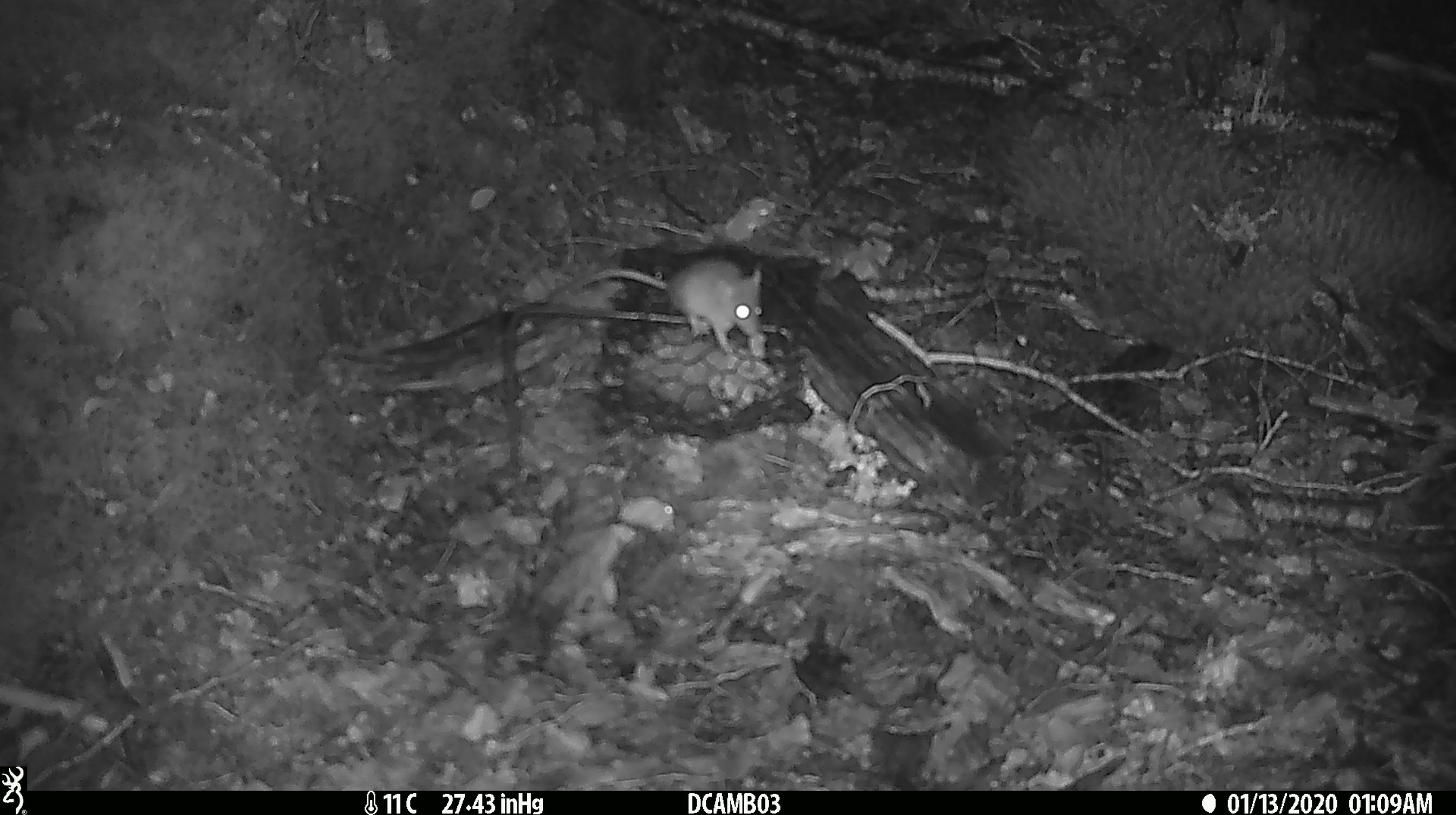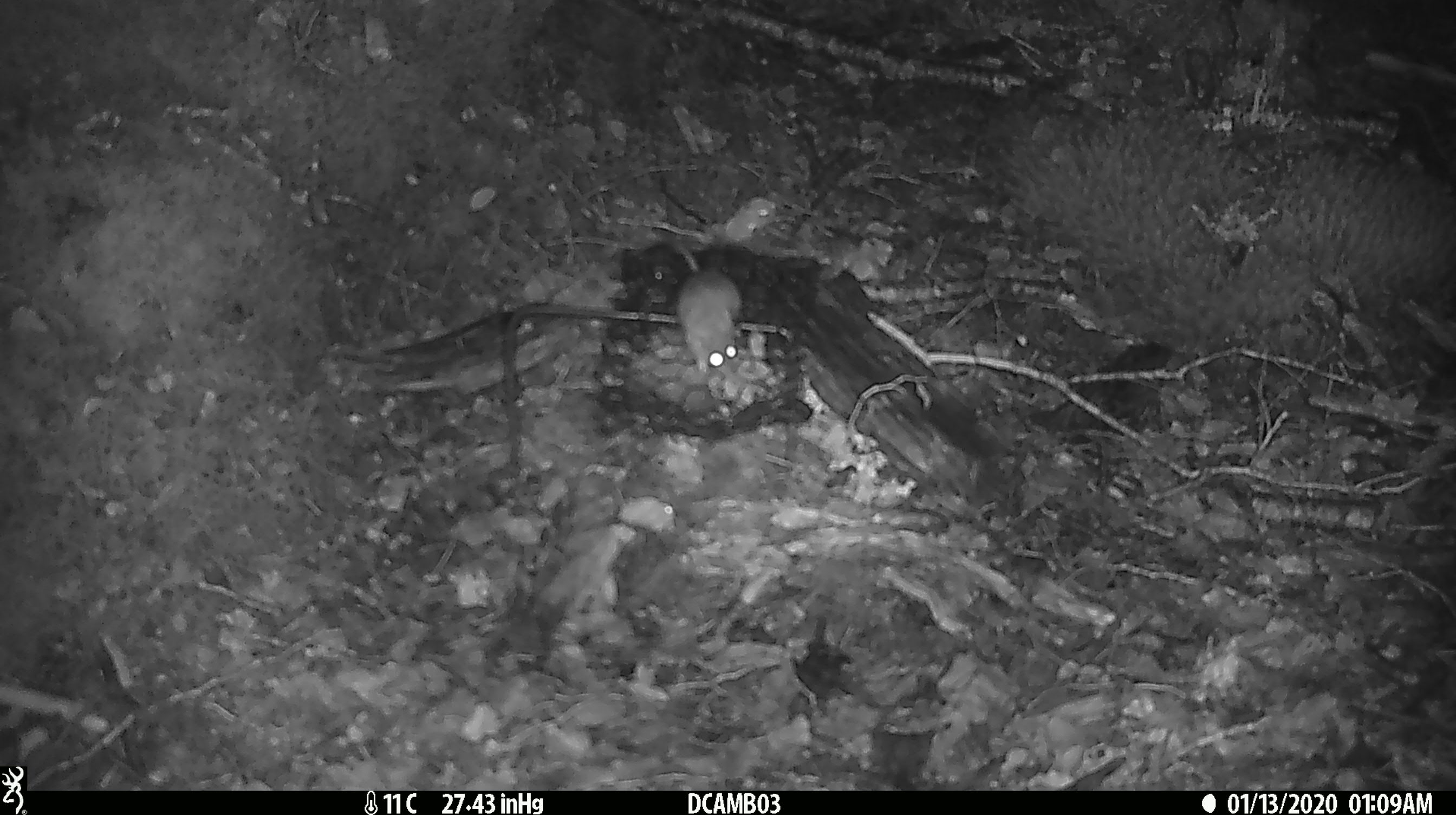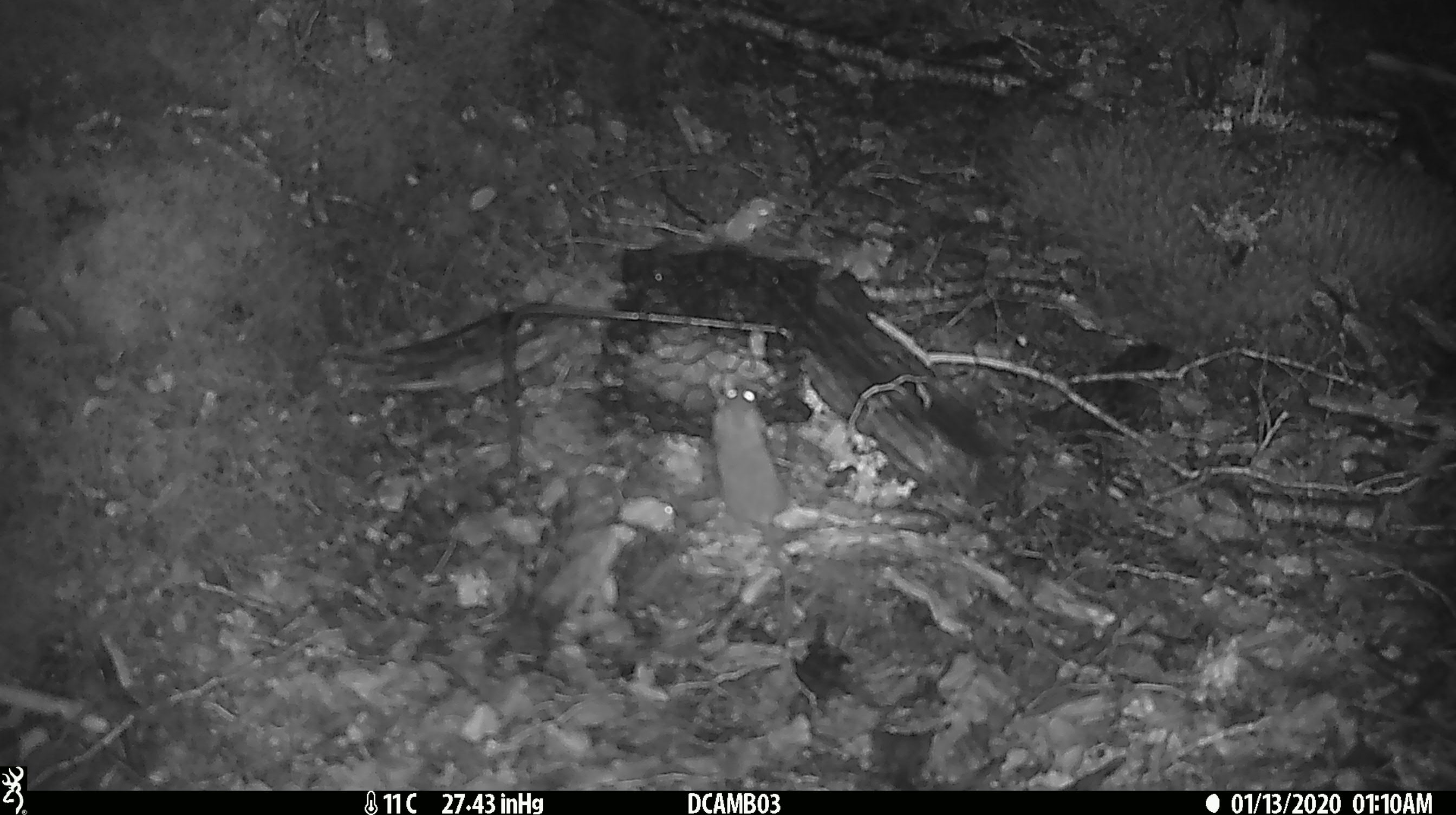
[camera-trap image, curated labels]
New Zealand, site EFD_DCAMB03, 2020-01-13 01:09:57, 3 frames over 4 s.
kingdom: Animalia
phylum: Chordata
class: Mammalia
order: Rodentia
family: Muridae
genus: Mus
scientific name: Mus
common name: mouse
Mouse (Mus).